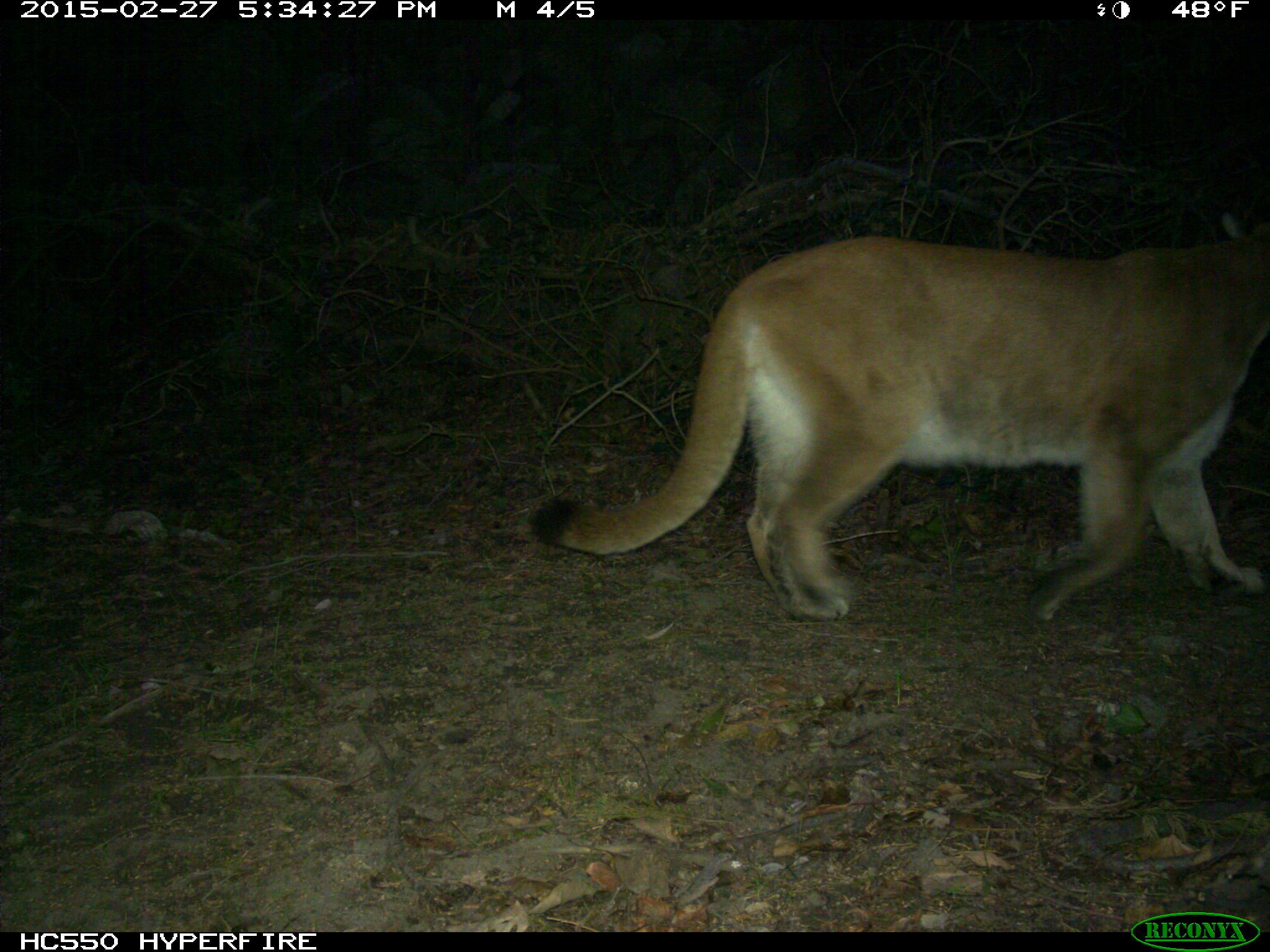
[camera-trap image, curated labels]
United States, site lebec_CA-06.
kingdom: Animalia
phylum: Chordata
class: Mammalia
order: Carnivora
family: Felidae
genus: Puma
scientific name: Puma concolor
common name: mountain lion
Puma concolor (mountain lion).